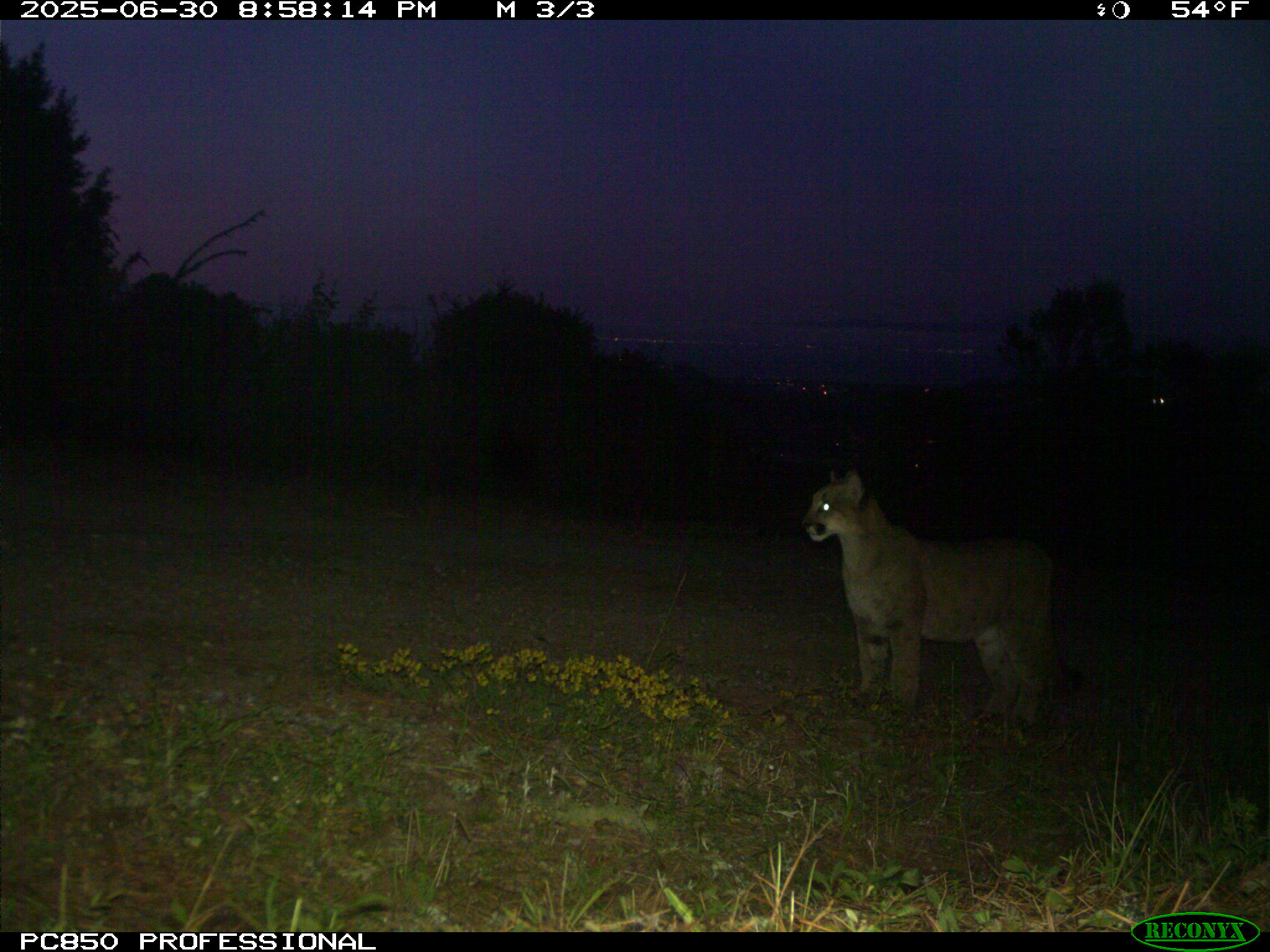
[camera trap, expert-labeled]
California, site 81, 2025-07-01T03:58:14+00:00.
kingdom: Animalia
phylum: Chordata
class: Mammalia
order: Carnivora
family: Felidae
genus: Puma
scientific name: Puma concolor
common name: puma